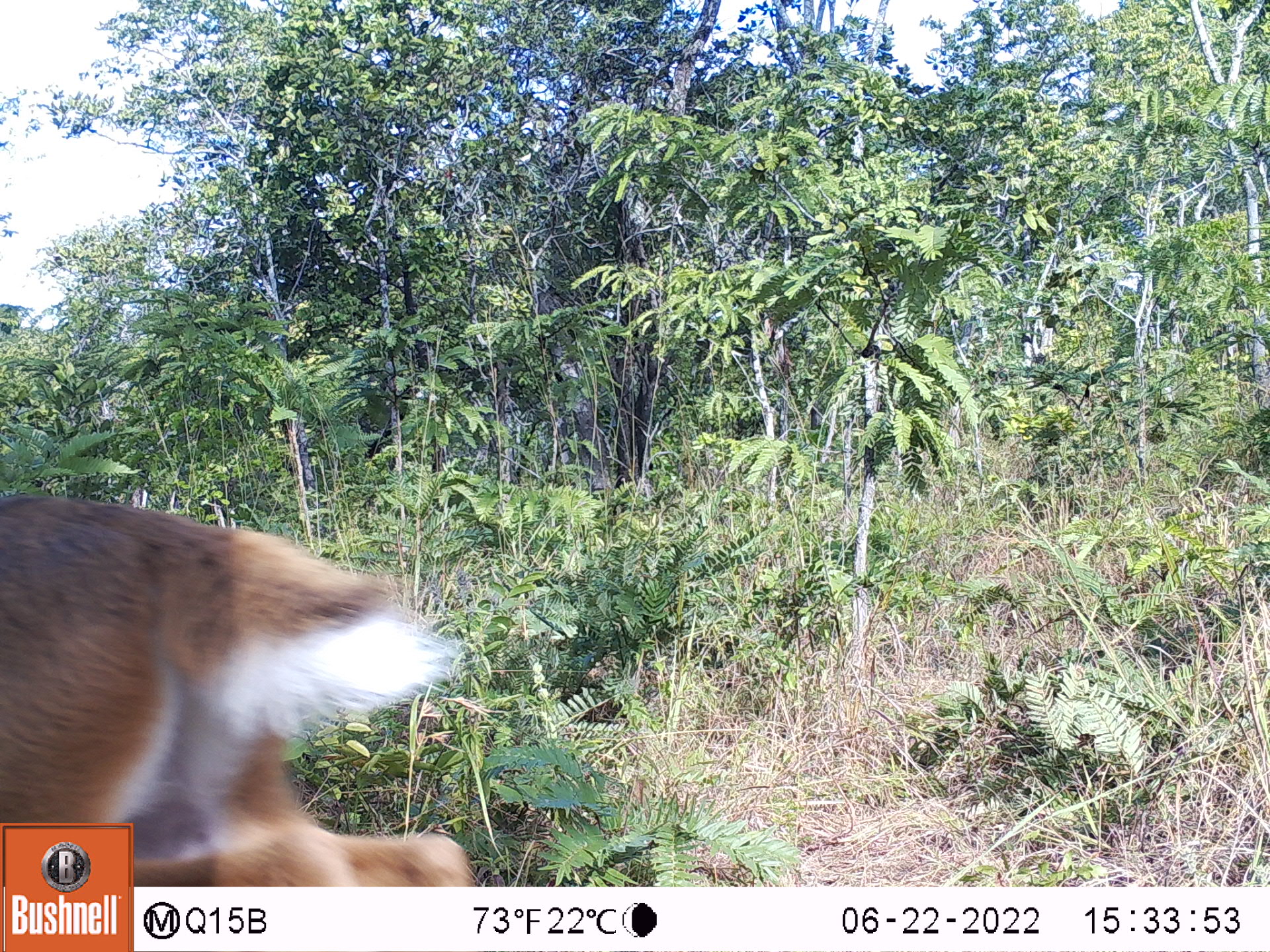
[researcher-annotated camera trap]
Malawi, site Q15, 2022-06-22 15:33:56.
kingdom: Animalia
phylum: Chordata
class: Mammalia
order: Artiodactyla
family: Bovidae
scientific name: Antilopinae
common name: small antelope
Small antelope (Antilopinae), count 1.